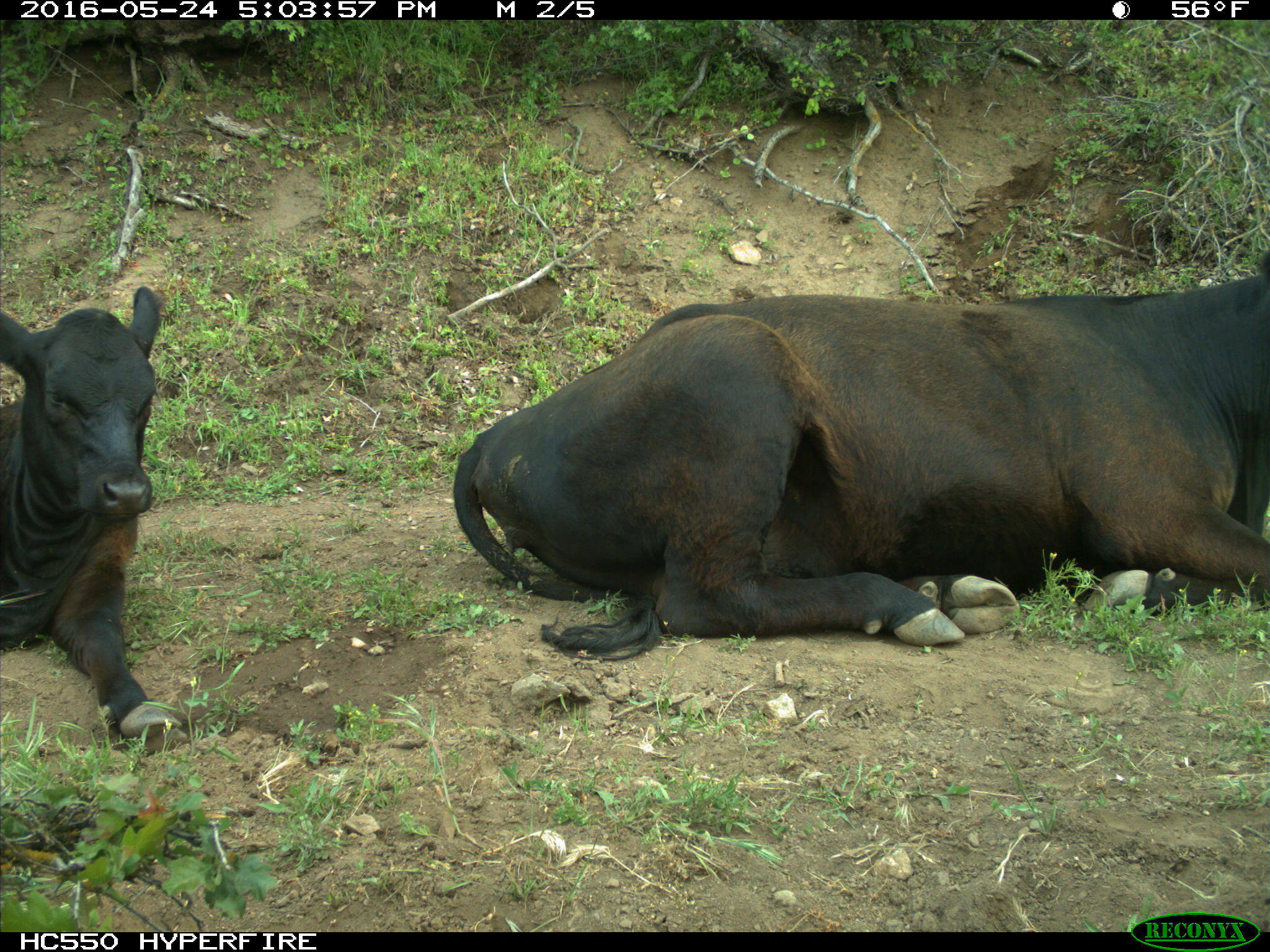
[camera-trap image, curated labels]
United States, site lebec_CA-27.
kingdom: Animalia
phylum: Chordata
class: Mammalia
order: Artiodactyla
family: Bovidae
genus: Bos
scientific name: Bos taurus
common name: domestic cow